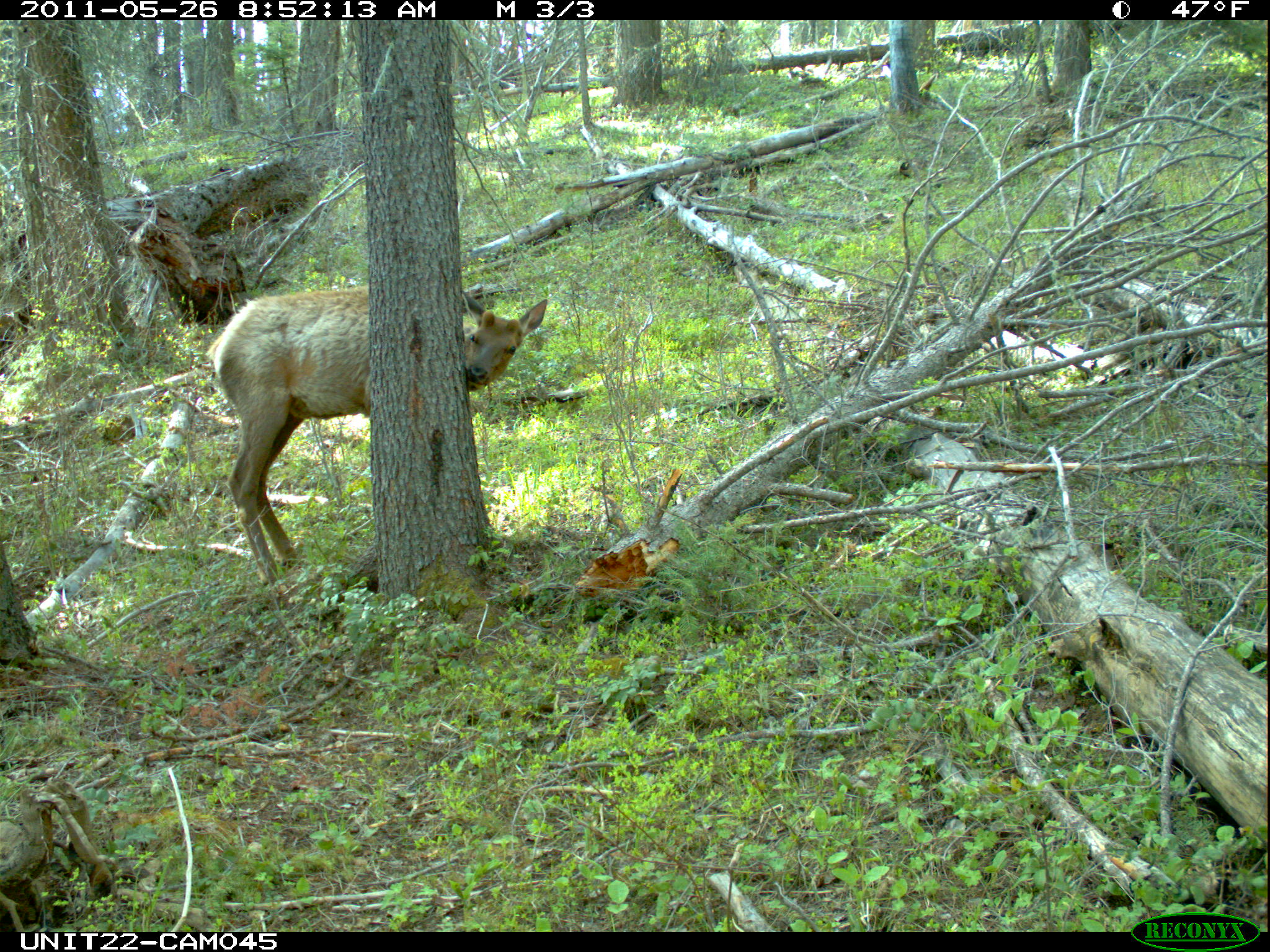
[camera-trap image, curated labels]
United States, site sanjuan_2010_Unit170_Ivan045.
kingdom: Animalia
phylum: Chordata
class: Mammalia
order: Artiodactyla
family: Cervidae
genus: Cervus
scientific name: Cervus elaphus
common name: red deer